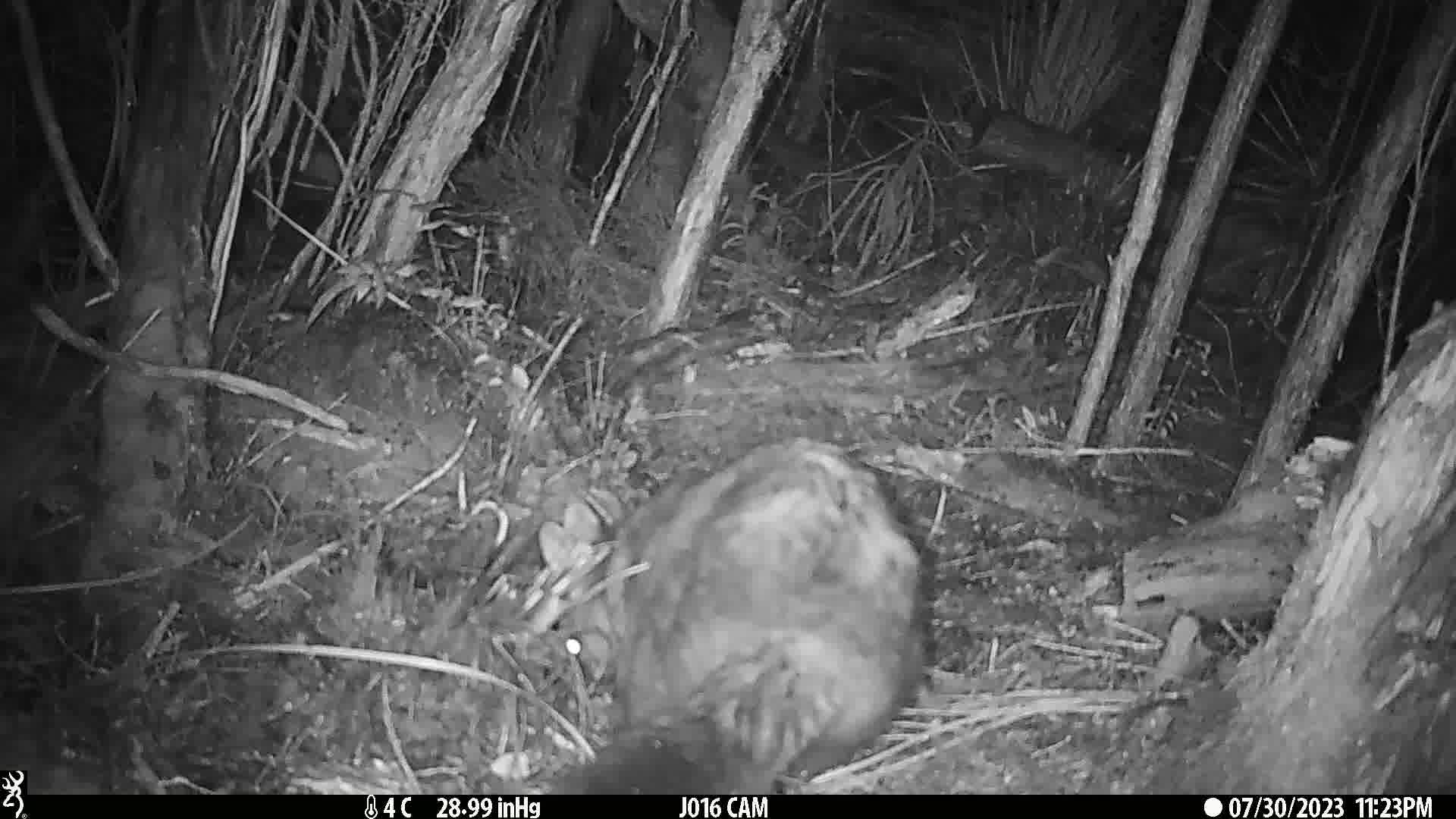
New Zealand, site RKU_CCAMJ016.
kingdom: Animalia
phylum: Chordata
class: Mammalia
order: Diprotodontia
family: Phalangeridae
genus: Trichosurus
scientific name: Trichosurus vulpecula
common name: common brushtail possum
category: possum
Possum (common brushtail possum) (Trichosurus vulpecula).